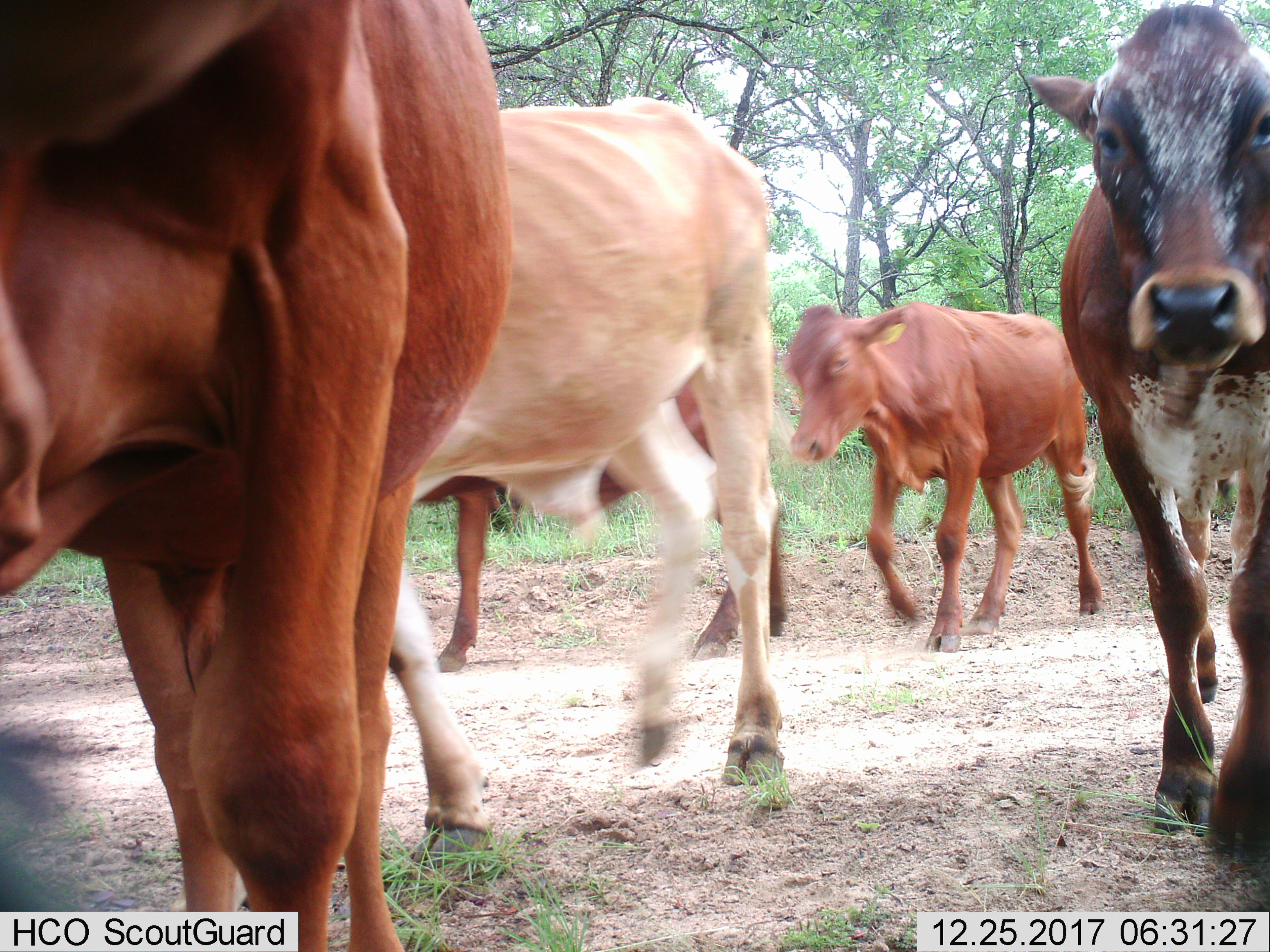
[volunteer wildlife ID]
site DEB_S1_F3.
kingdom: Animalia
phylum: Chordata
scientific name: Vertebrata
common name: domestic animal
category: domesticanimal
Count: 5.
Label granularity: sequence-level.